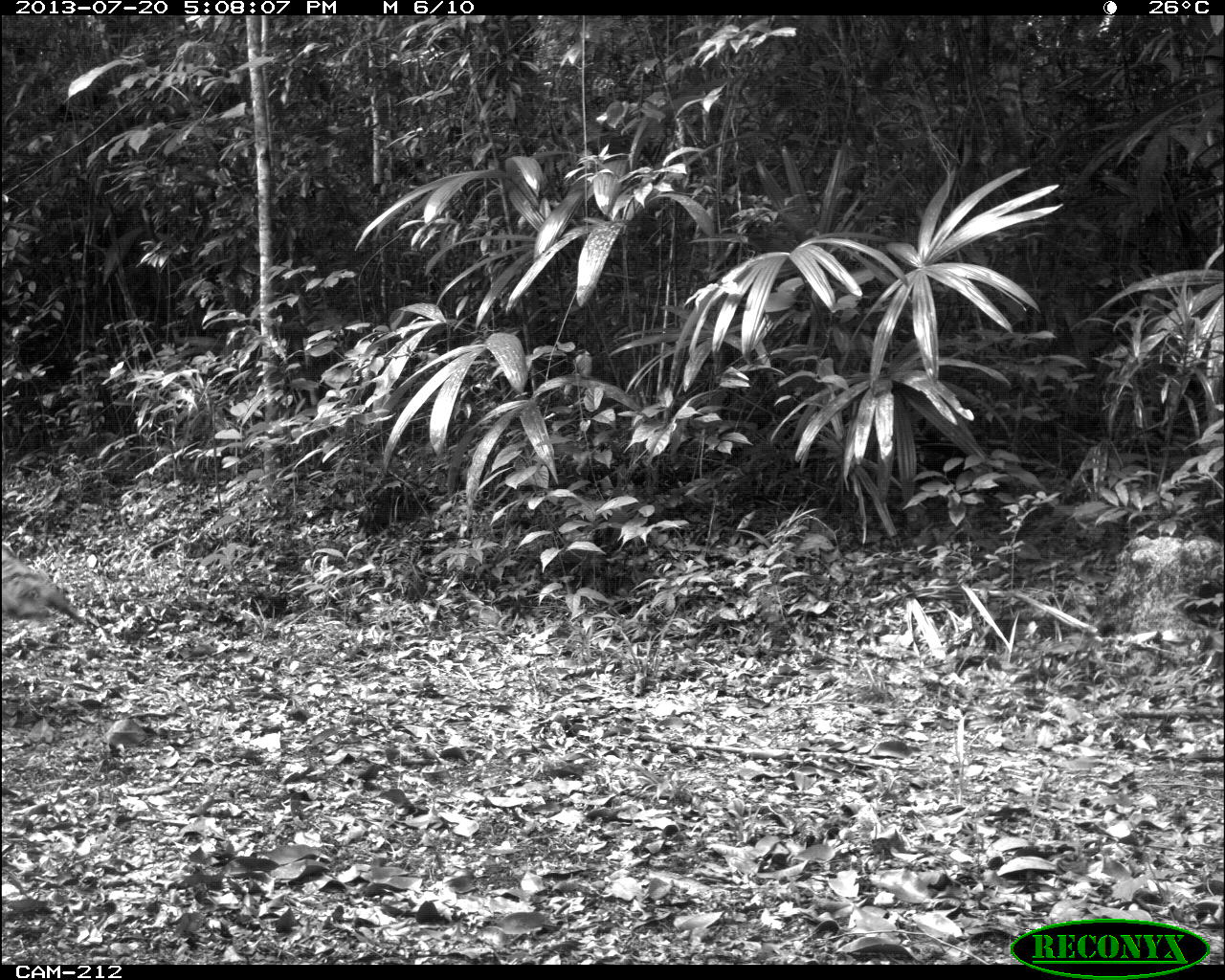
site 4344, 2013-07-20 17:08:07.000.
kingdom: Animalia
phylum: Chordata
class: Aves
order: Galliformes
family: Phasianidae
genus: Meleagris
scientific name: Meleagris ocellata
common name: ocellated turkey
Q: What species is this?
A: Meleagris ocellata (ocellated turkey).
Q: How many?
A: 2.